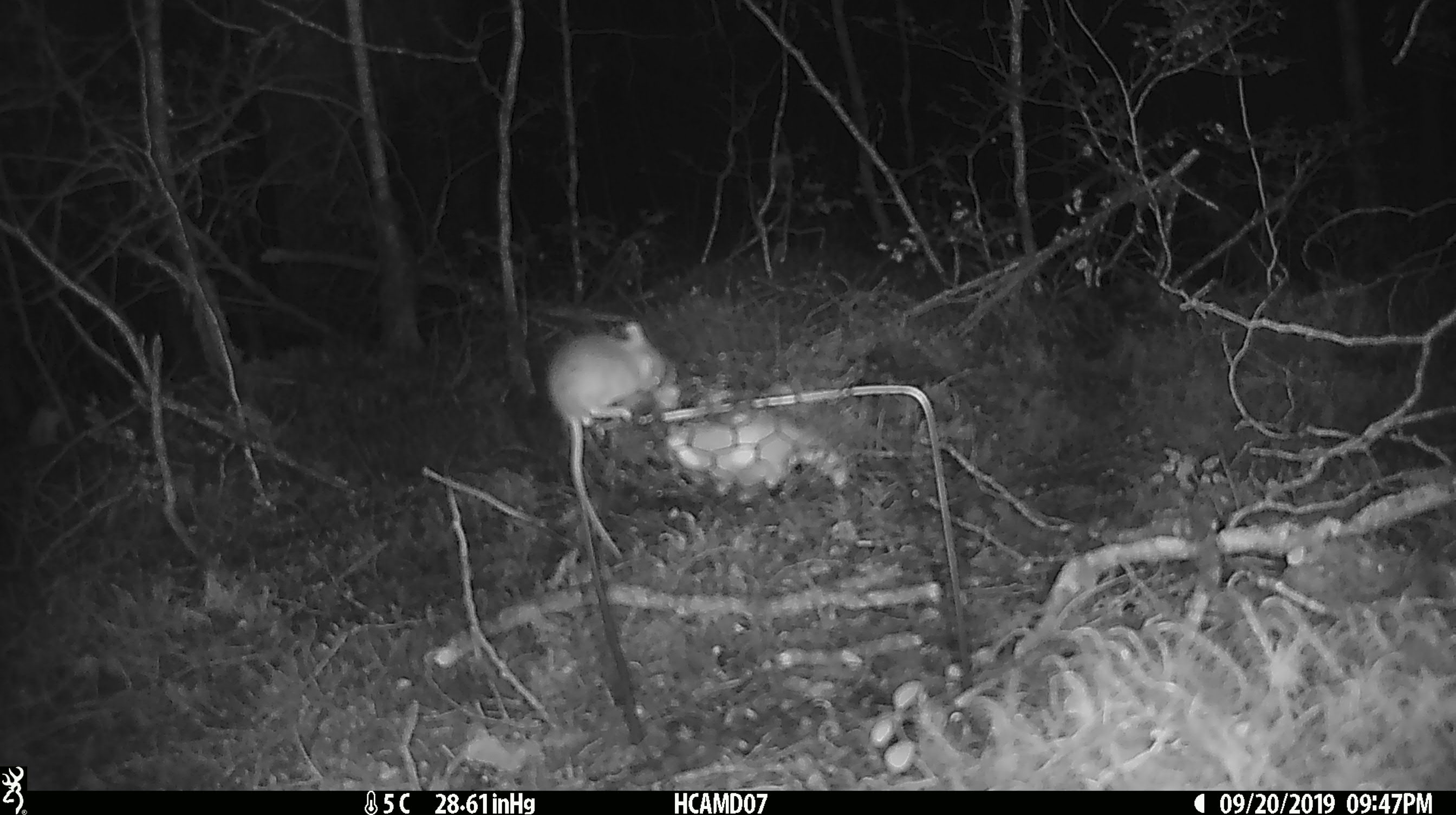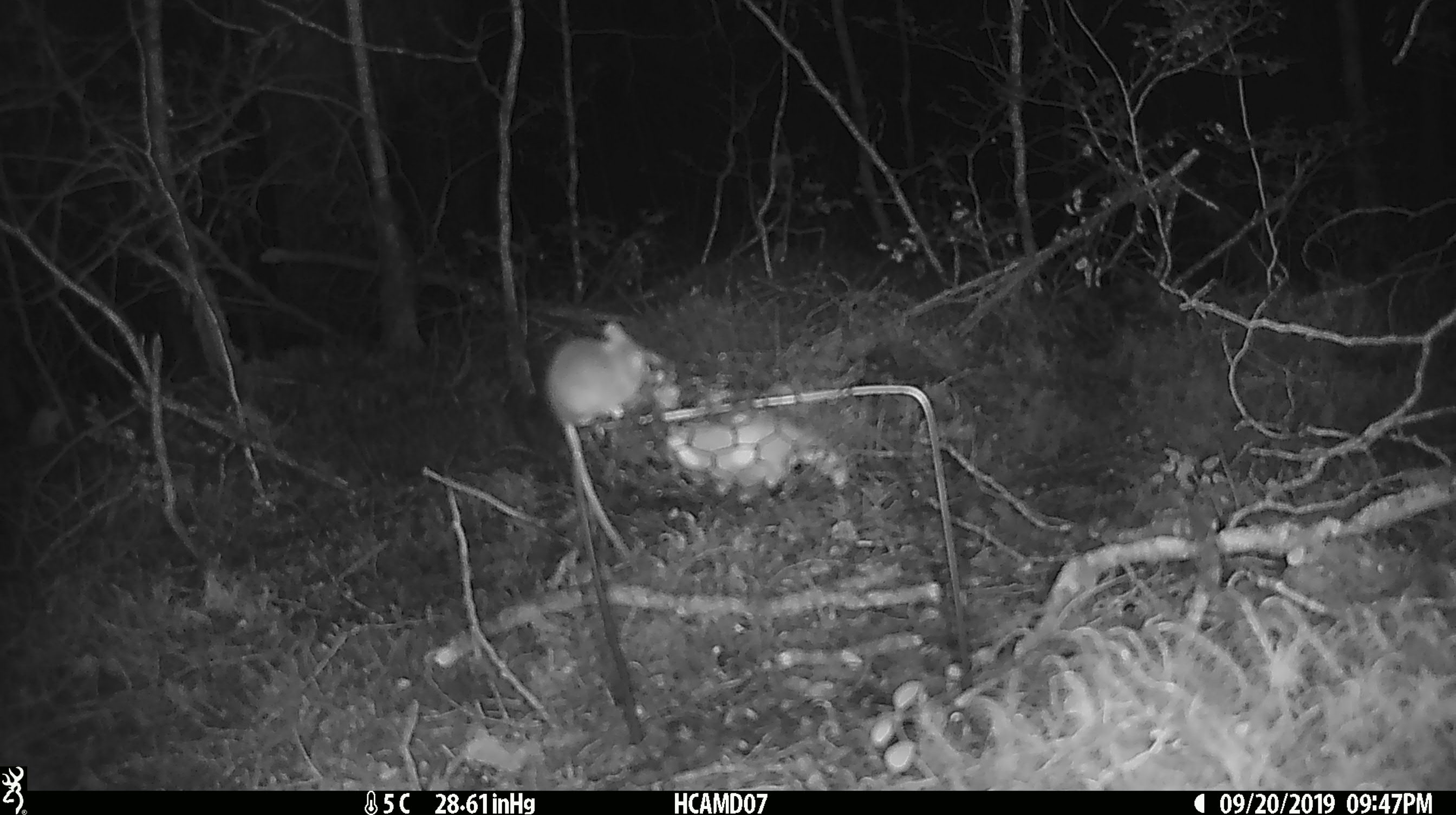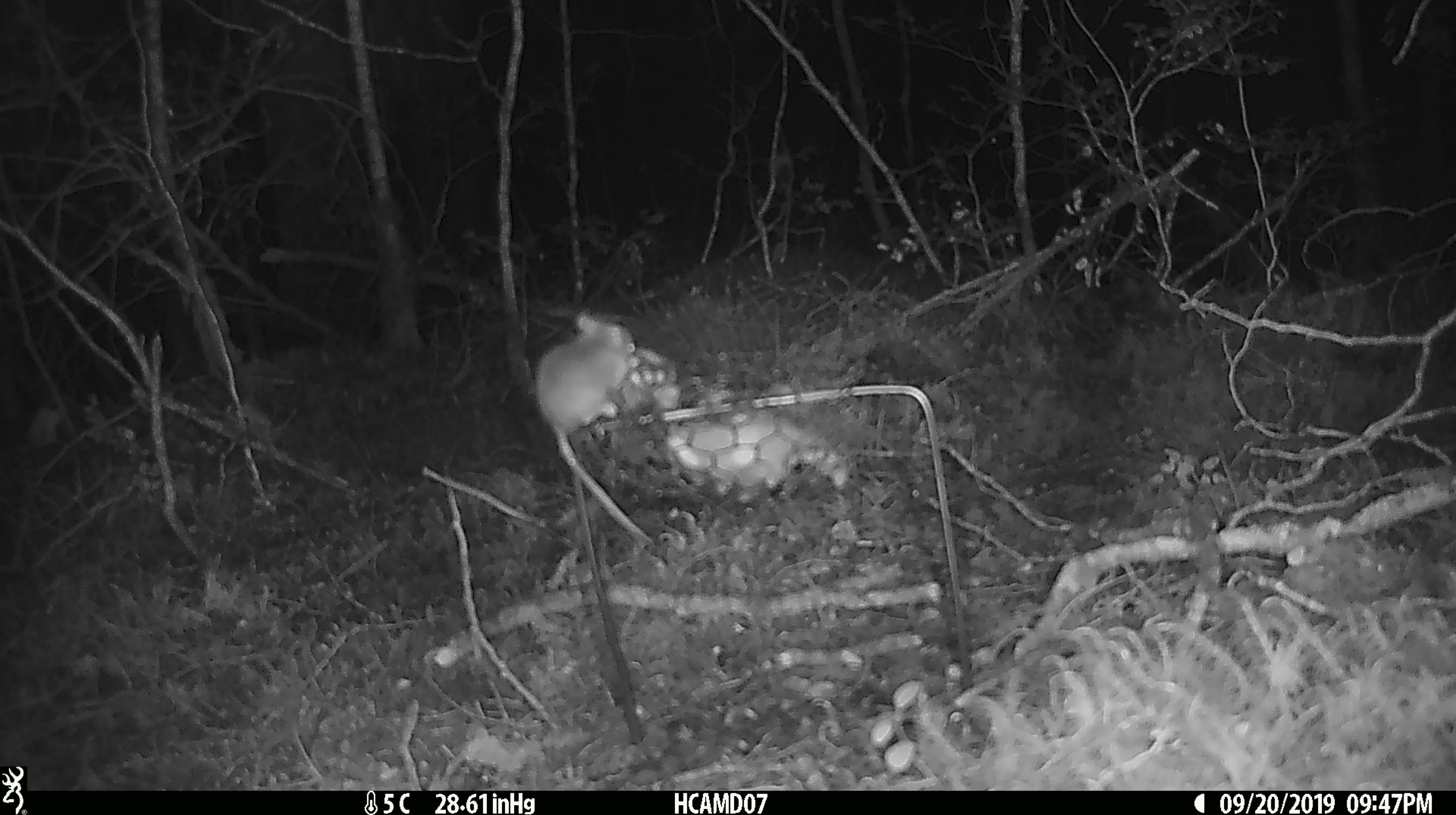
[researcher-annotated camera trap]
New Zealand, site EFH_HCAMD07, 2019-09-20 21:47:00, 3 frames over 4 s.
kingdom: Animalia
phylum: Chordata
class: Mammalia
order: Rodentia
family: Muridae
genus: Mus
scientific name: Mus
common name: mouse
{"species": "mouse (Mus)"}